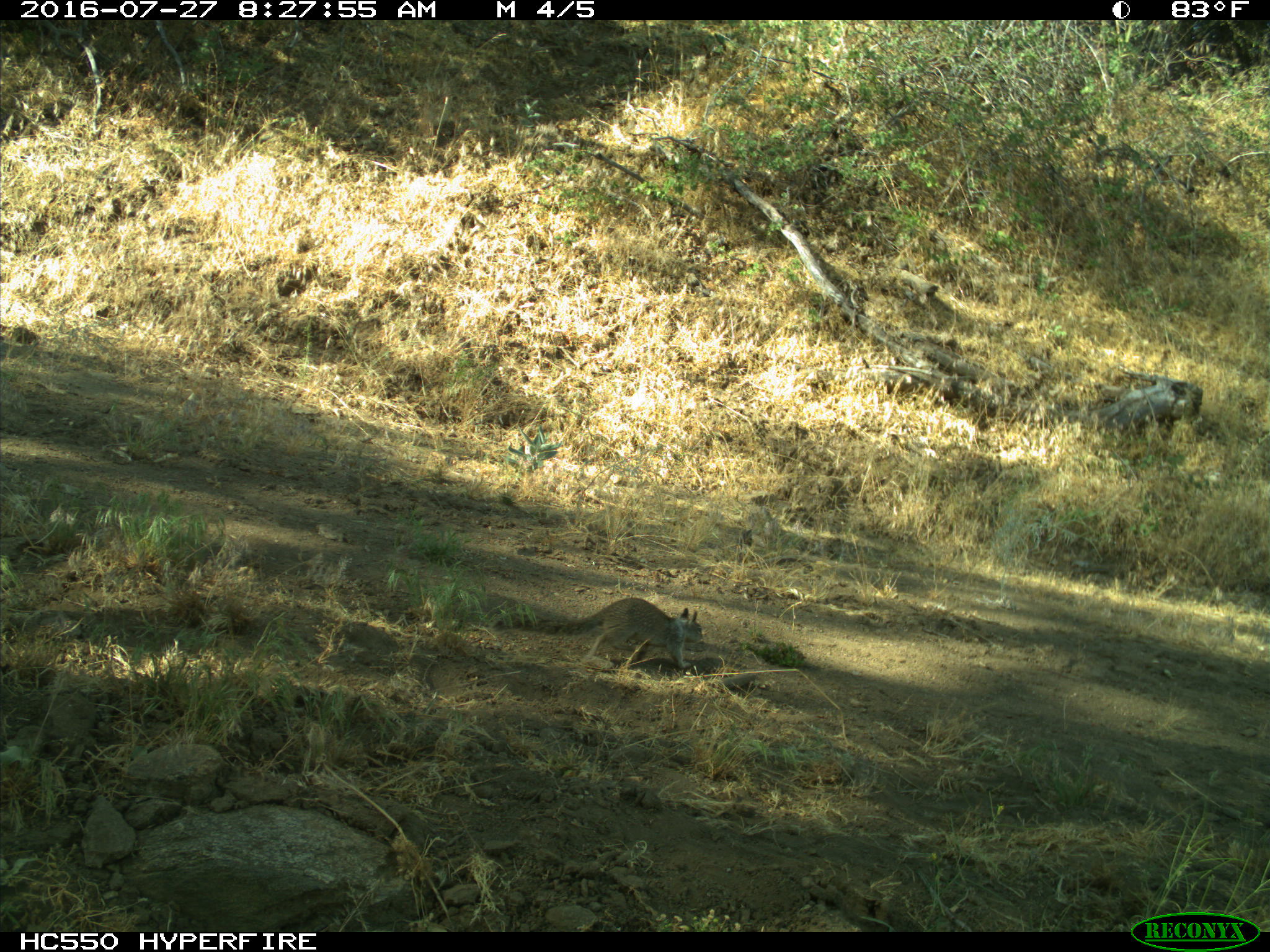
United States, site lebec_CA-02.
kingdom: Animalia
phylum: Chordata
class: Mammalia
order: Rodentia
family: Sciuridae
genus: Otospermophilus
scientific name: Otospermophilus beecheyi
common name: california ground squirrel